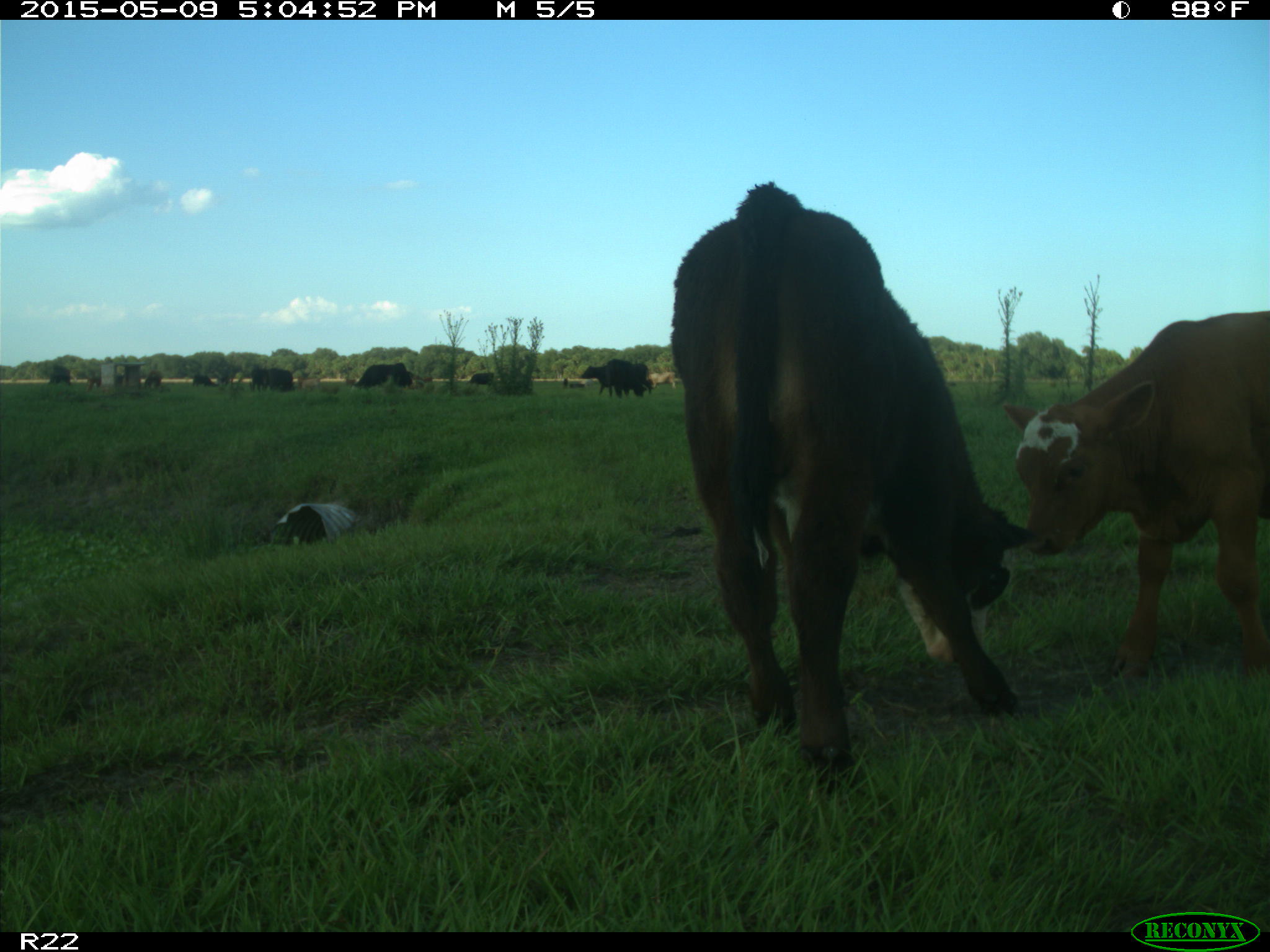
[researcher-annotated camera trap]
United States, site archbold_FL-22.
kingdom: Animalia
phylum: Chordata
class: Mammalia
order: Artiodactyla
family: Bovidae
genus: Bos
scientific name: Bos taurus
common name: domestic cow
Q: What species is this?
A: Bos taurus (domestic cow).